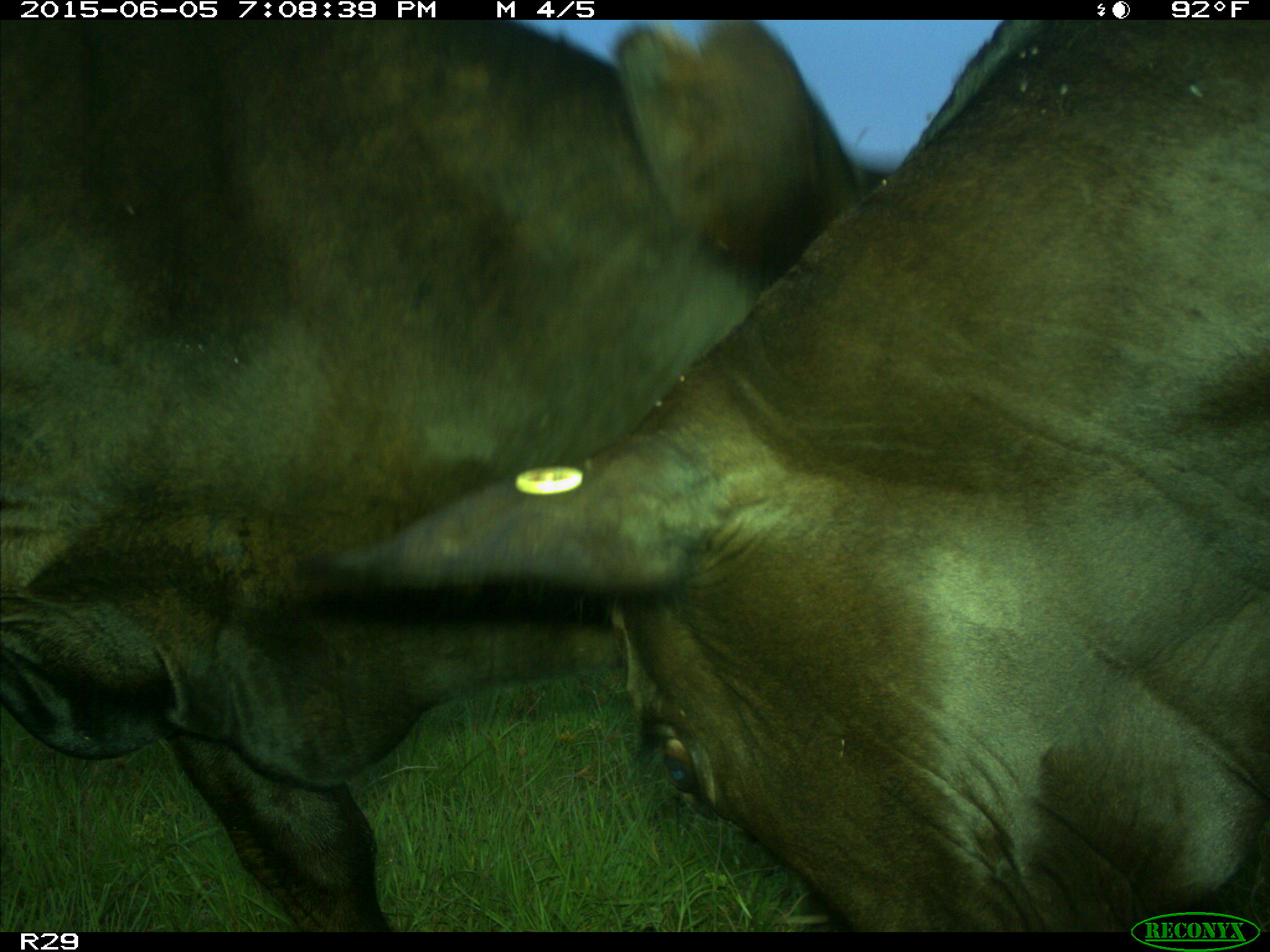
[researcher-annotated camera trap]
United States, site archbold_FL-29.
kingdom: Animalia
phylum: Chordata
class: Mammalia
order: Artiodactyla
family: Bovidae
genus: Bos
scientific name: Bos taurus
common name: domestic cow